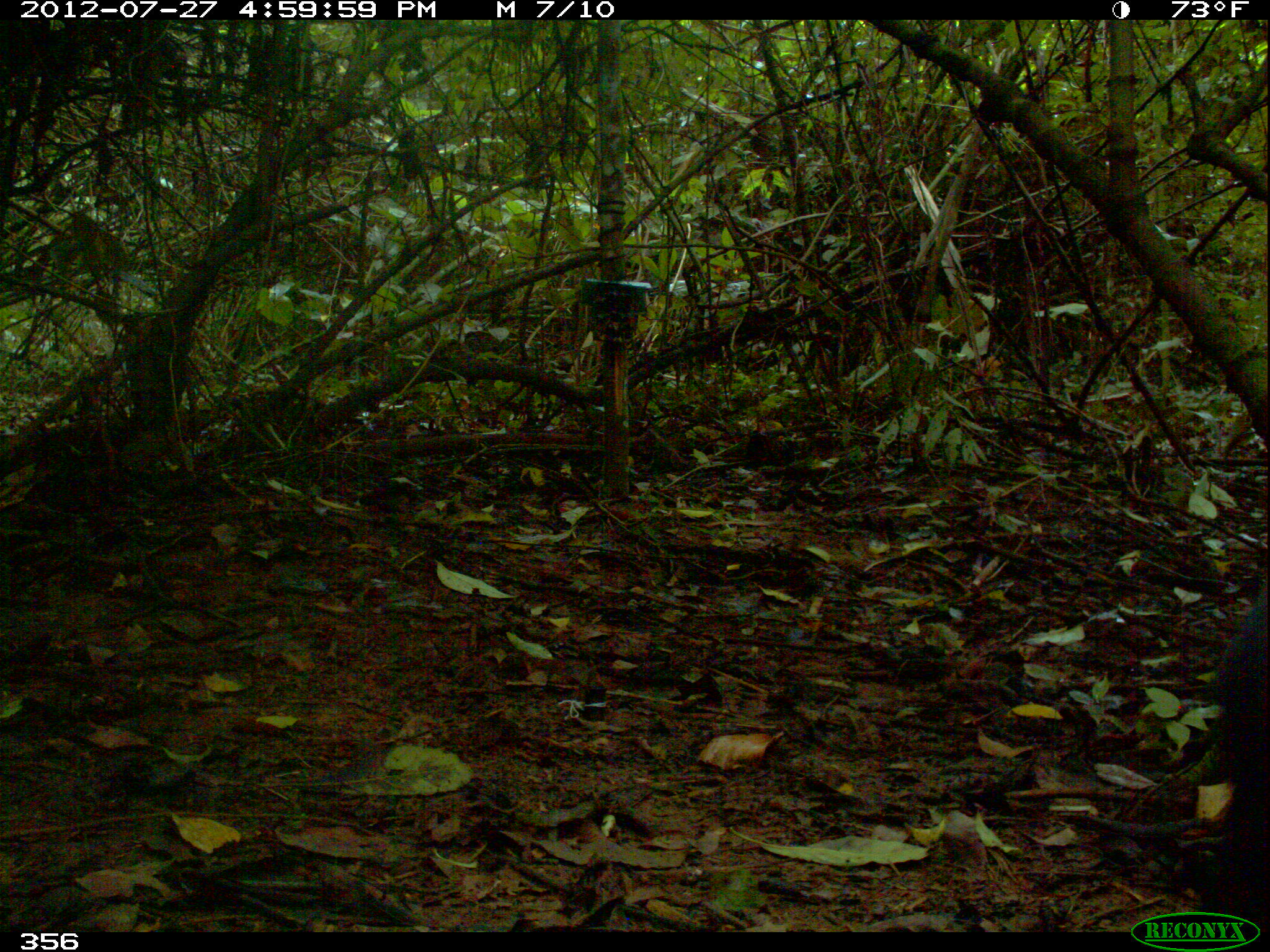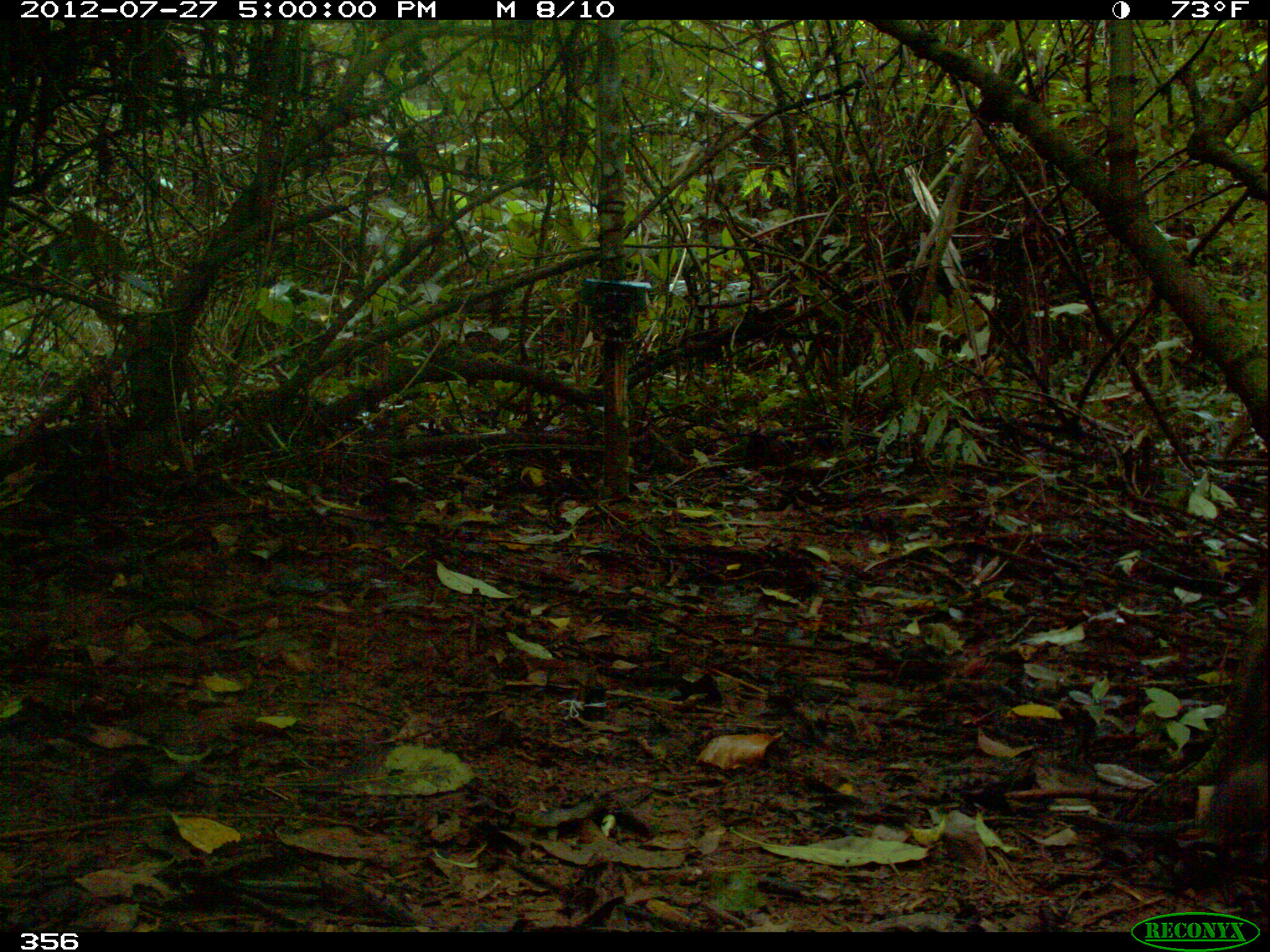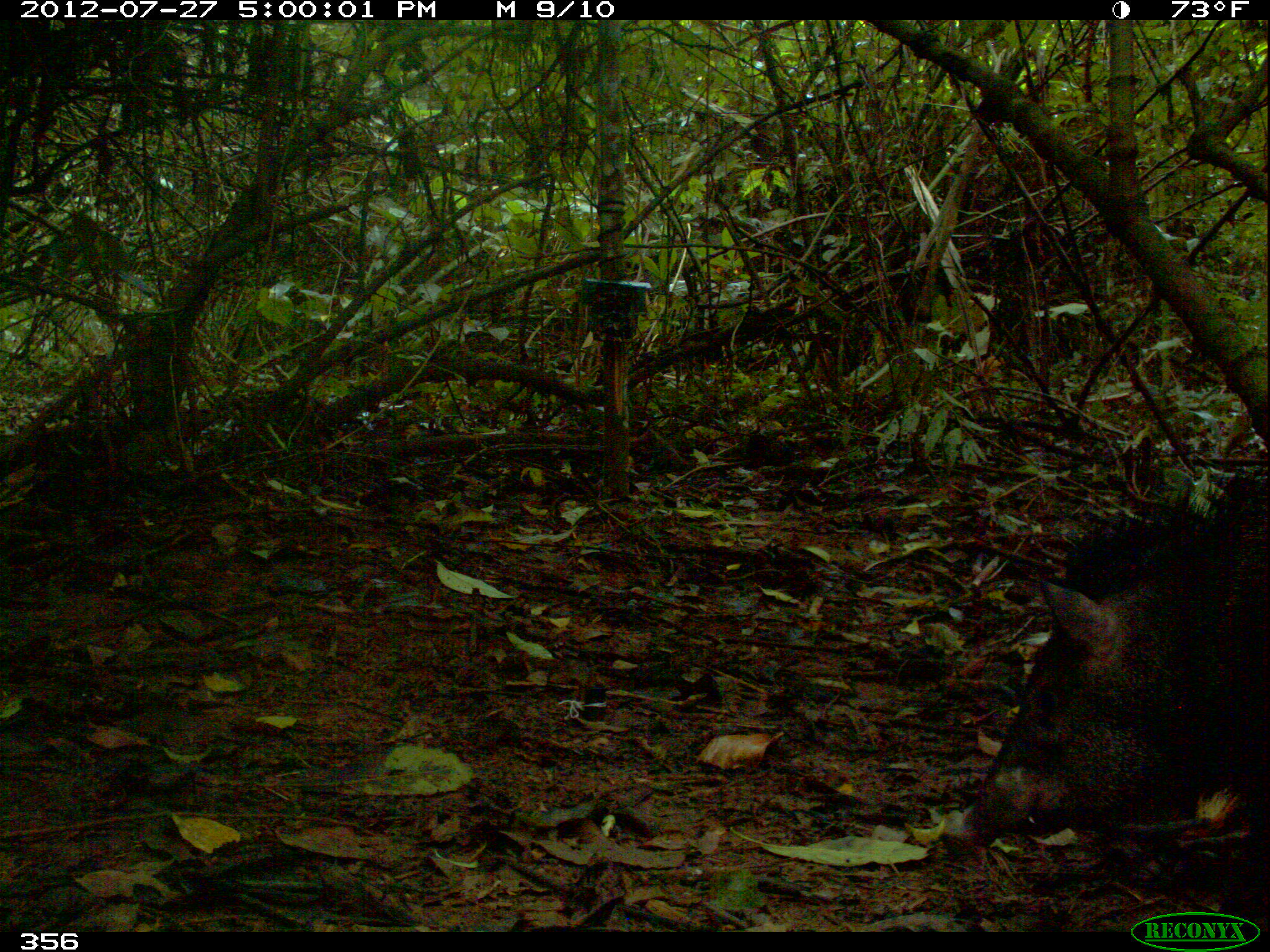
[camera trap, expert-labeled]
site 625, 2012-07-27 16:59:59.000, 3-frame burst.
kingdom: Animalia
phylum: Chordata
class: Mammalia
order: Artiodactyla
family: Tayassuidae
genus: Pecari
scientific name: Pecari tajacu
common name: collared peccary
Pecari tajacu (collared peccary).